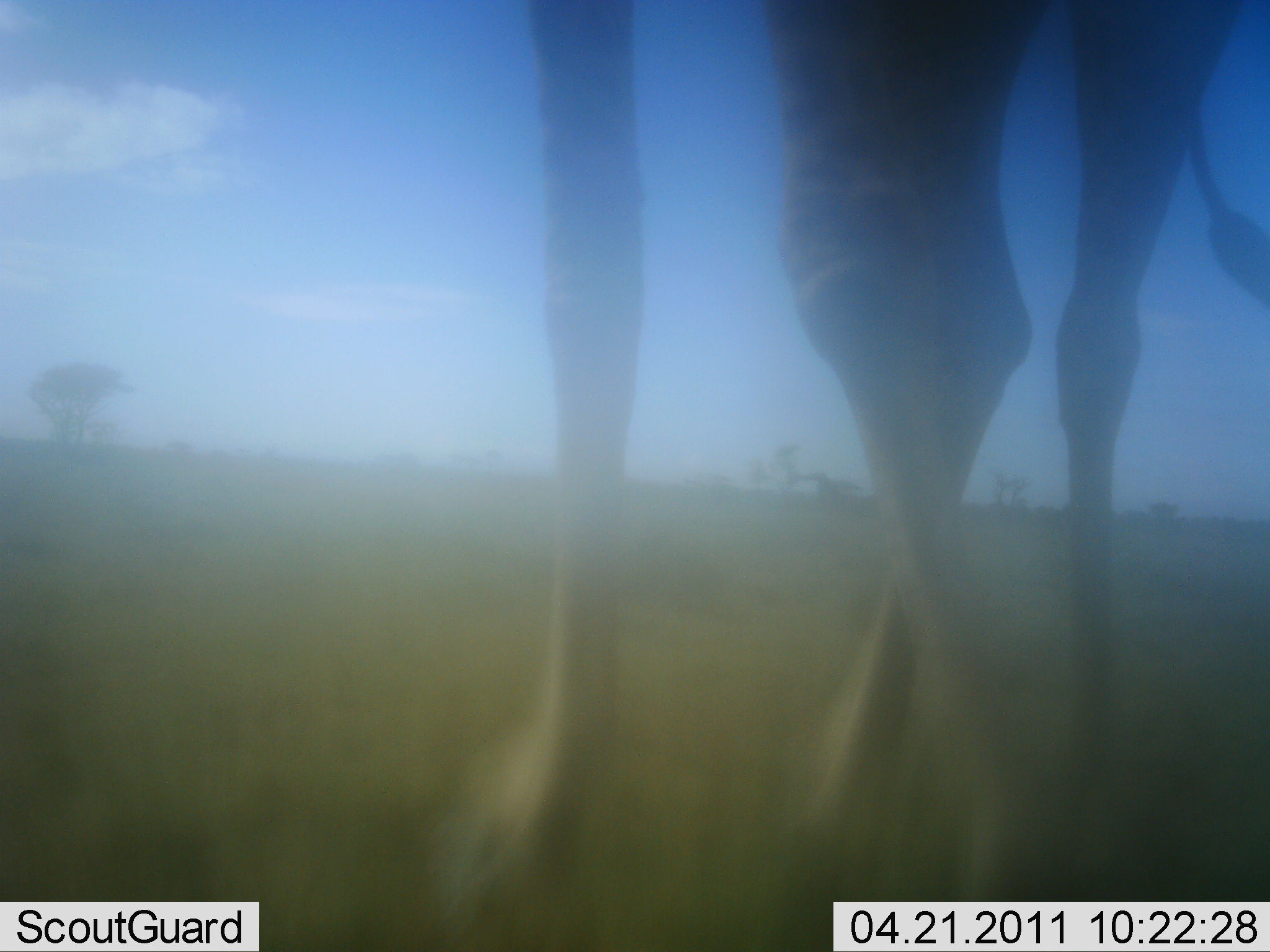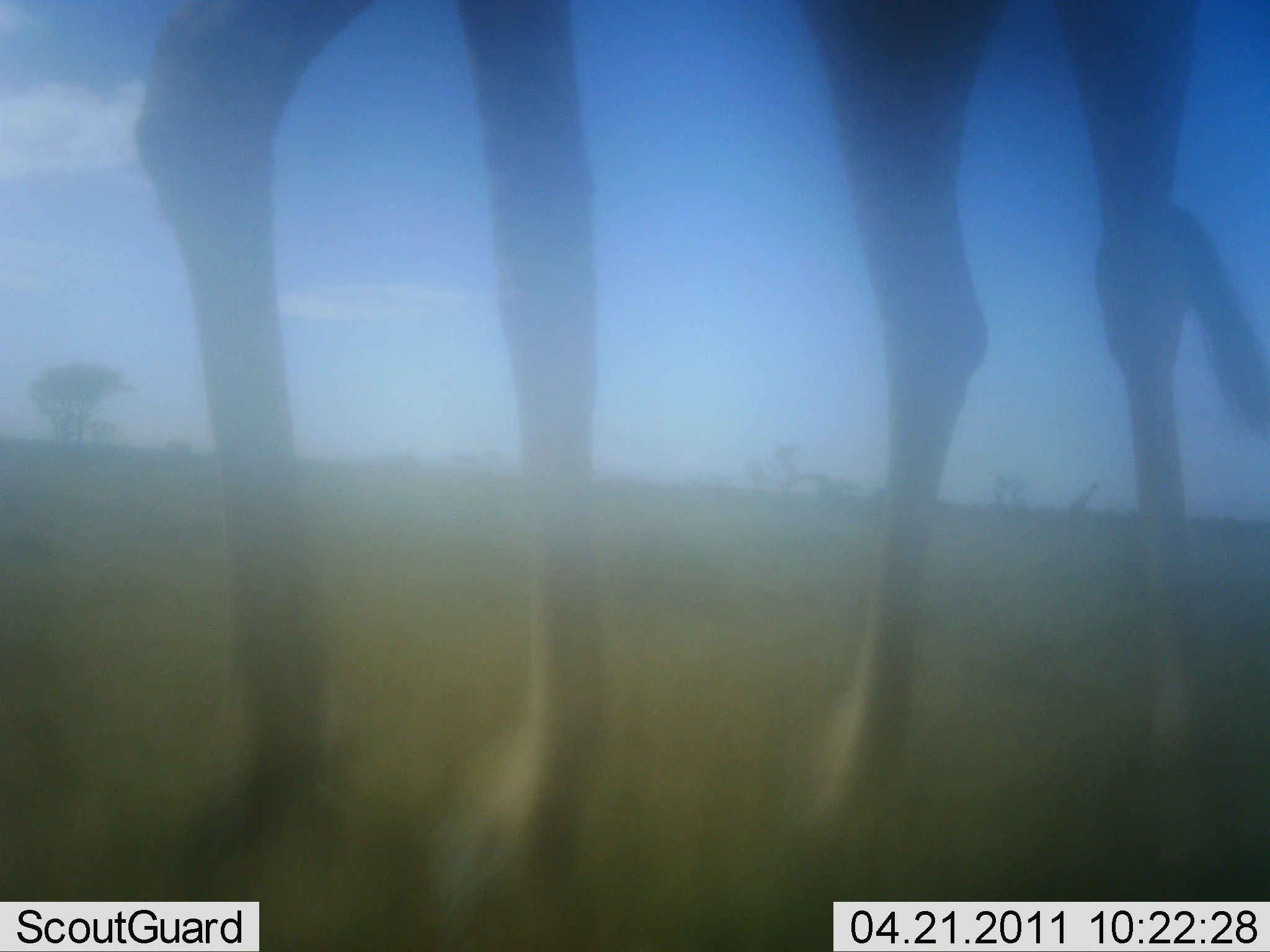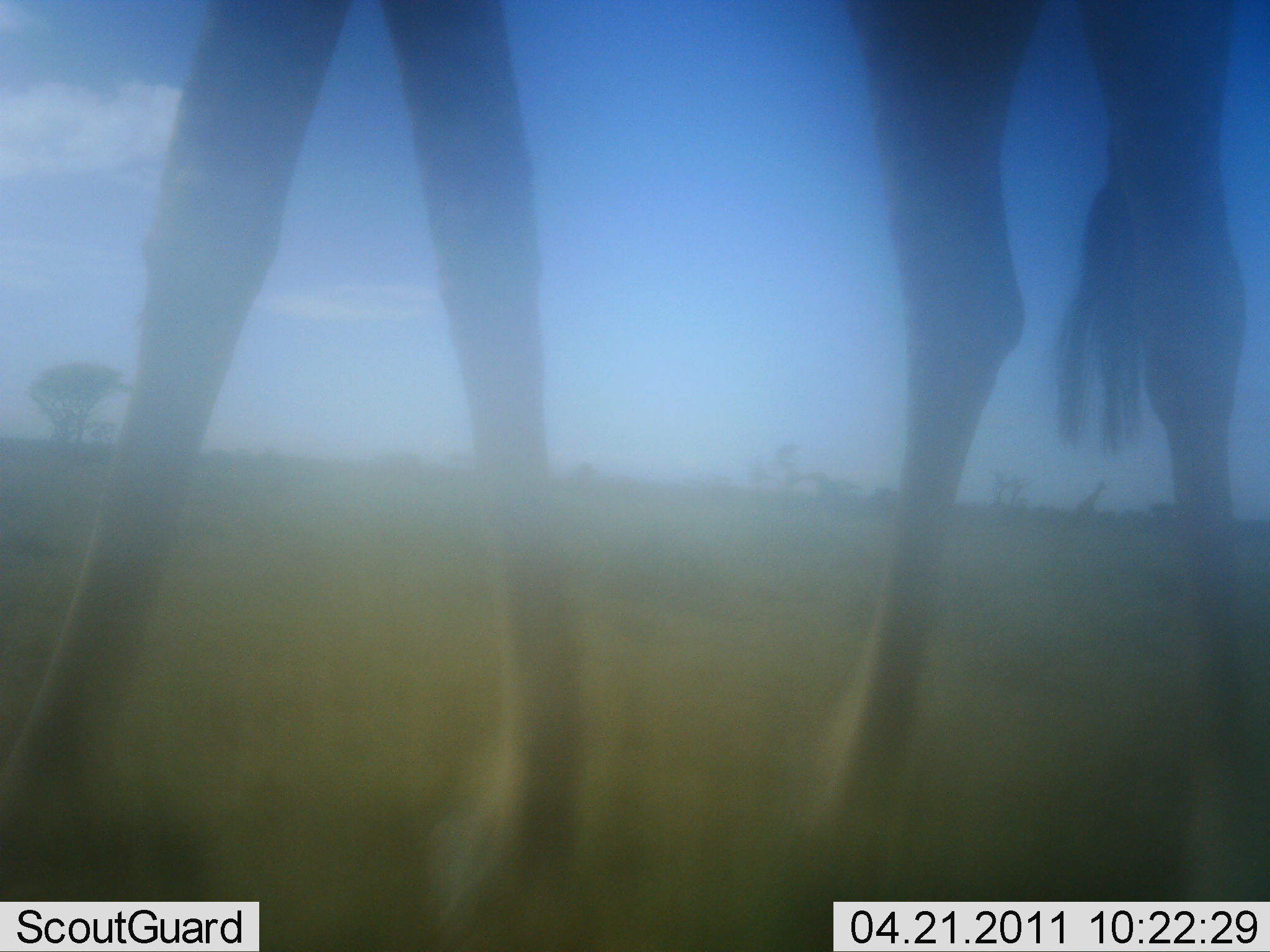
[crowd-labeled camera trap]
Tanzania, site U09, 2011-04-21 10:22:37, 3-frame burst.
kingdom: Animalia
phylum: Chordata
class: Mammalia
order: Artiodactyla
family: Giraffidae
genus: Giraffa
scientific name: Giraffa camelopardalis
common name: giraffe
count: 1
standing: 15%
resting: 0%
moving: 85%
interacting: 0%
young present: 0%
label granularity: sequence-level